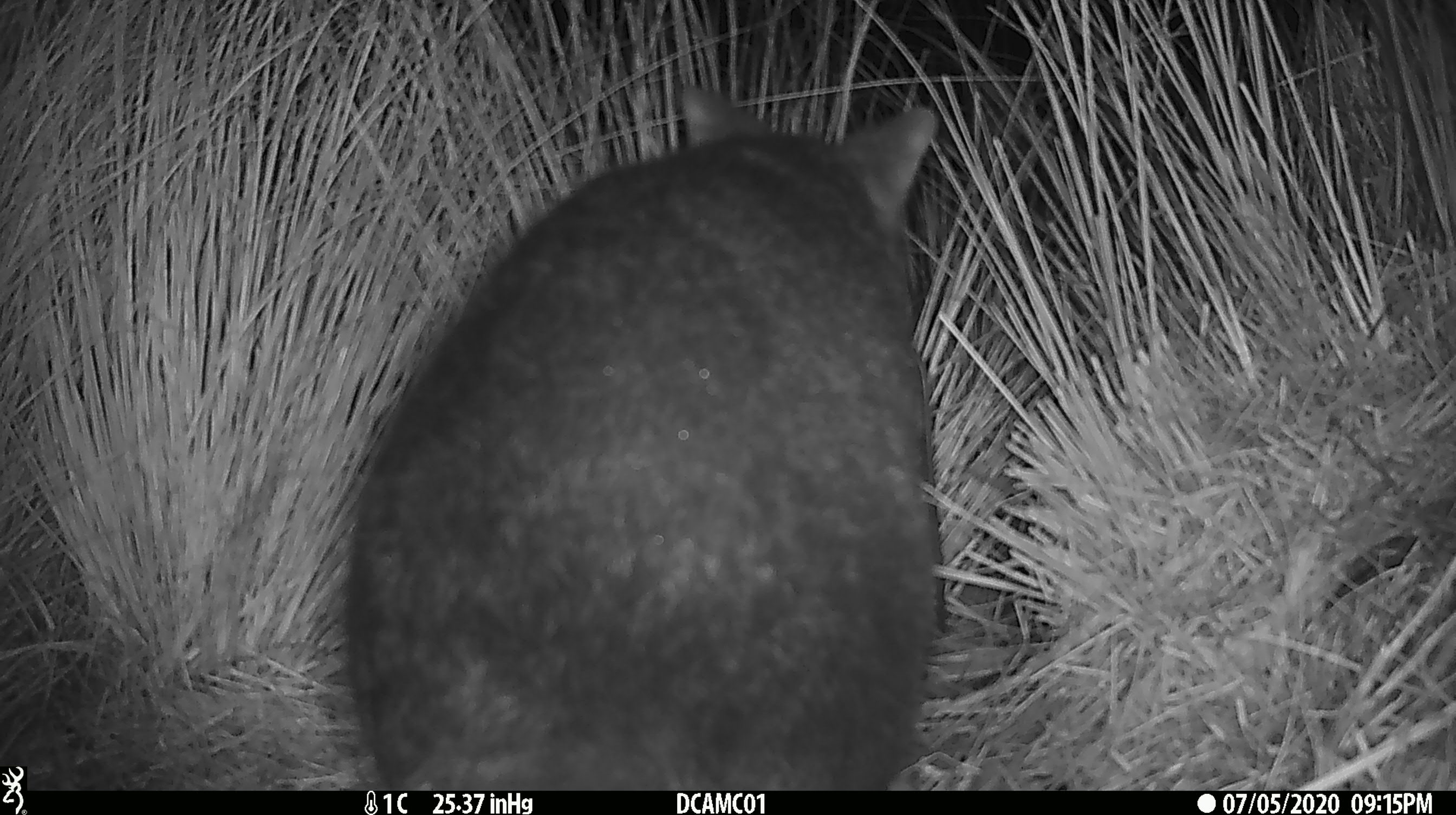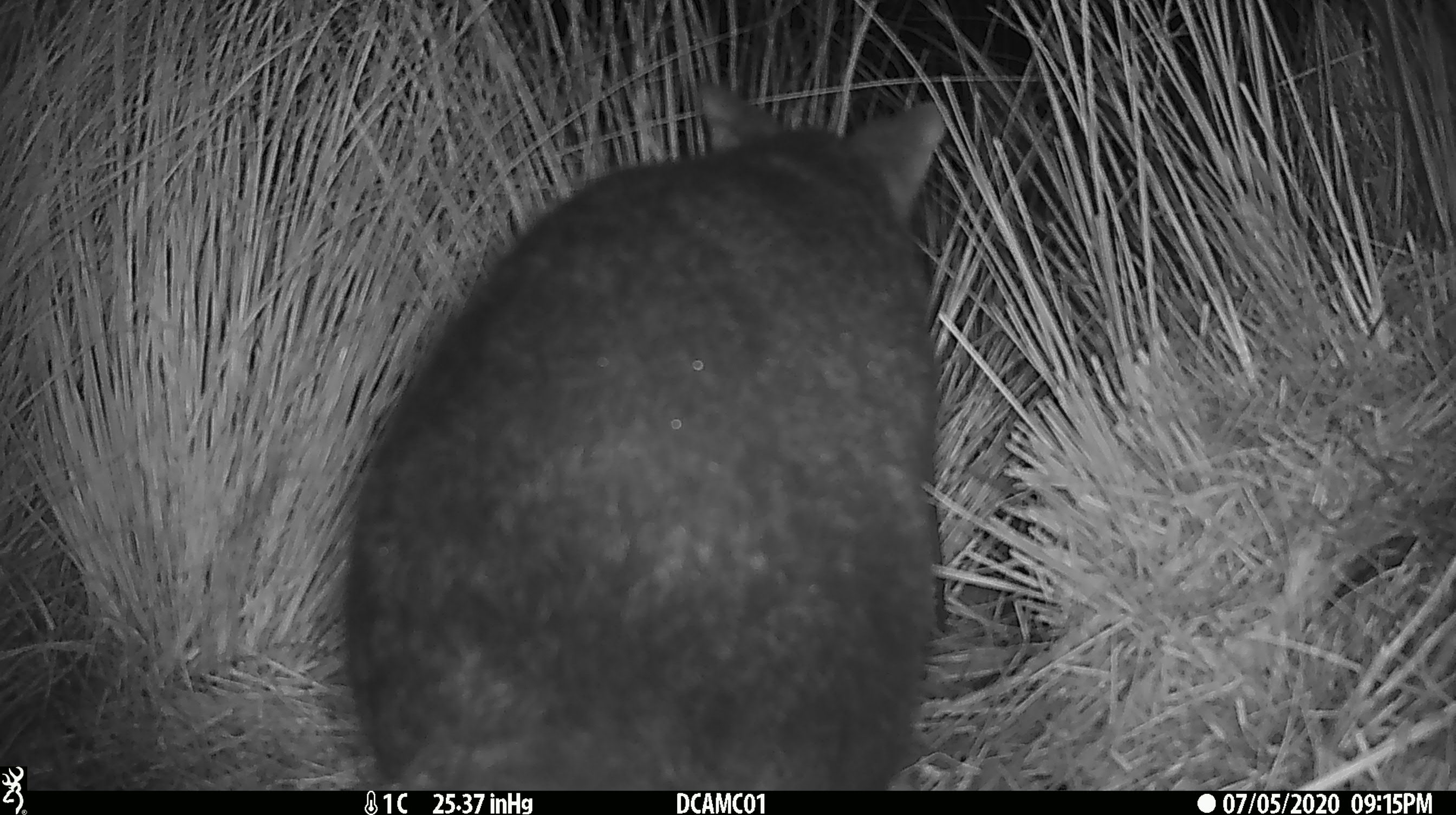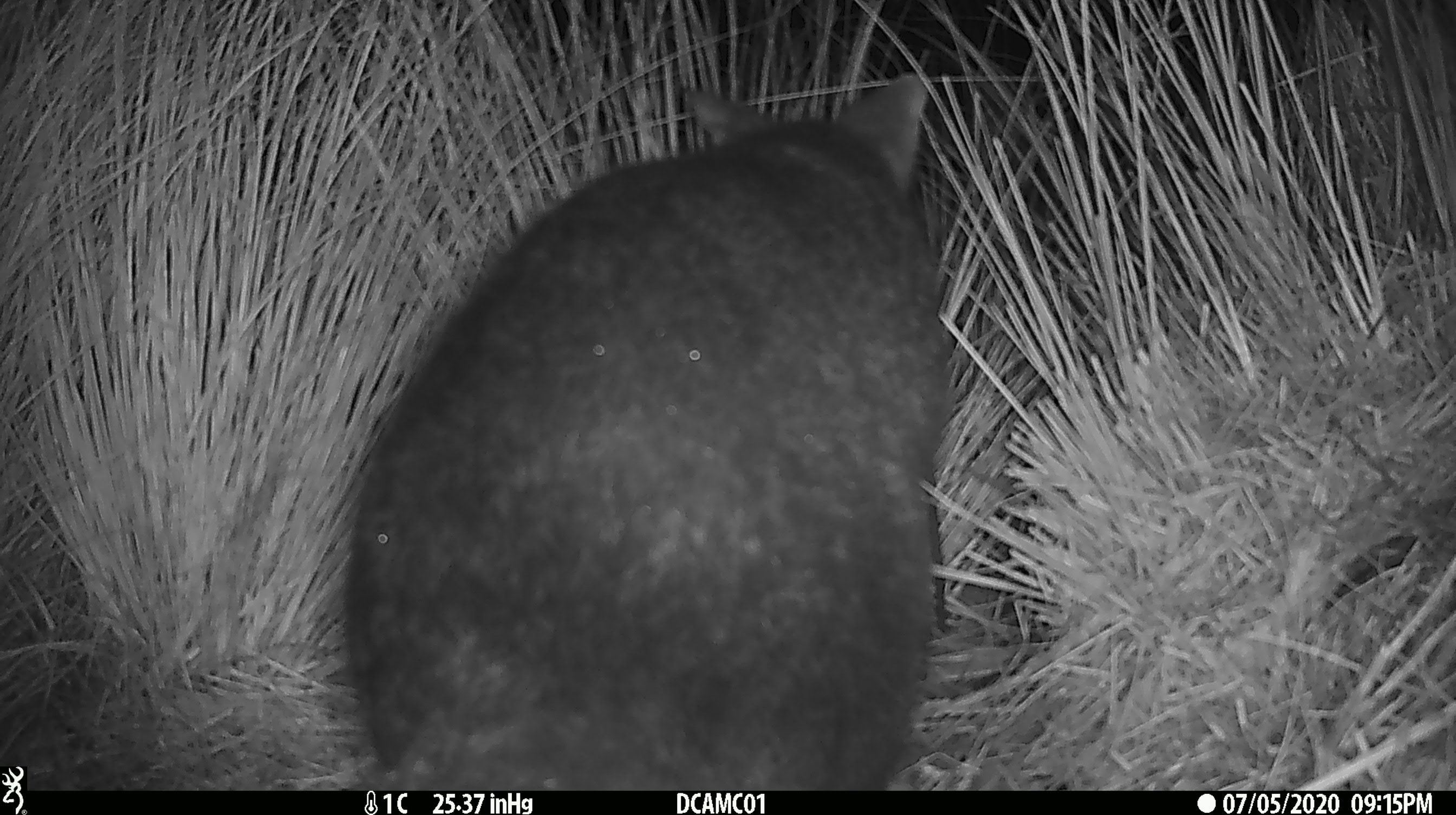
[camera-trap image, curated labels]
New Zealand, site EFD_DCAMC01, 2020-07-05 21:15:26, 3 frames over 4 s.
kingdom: Animalia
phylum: Chordata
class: Mammalia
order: Diprotodontia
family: Phalangeridae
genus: Trichosurus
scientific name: Trichosurus vulpecula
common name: common brushtail possum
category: possum